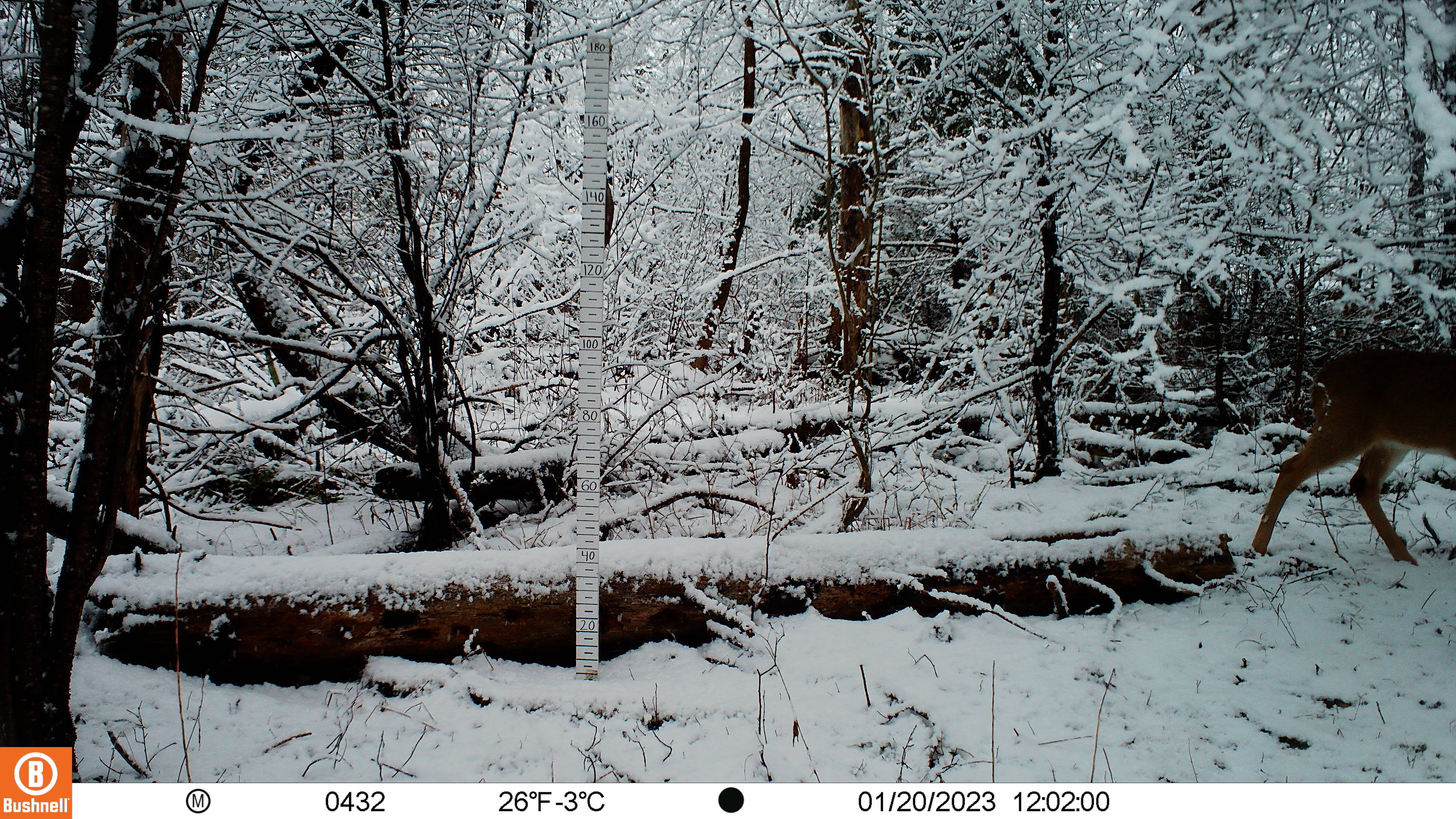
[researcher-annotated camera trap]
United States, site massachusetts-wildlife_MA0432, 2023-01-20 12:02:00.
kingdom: Animalia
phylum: Chordata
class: Mammalia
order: Artiodactyla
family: Cervidae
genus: Odocoileus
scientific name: Odocoileus virginianus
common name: white-tailed deer